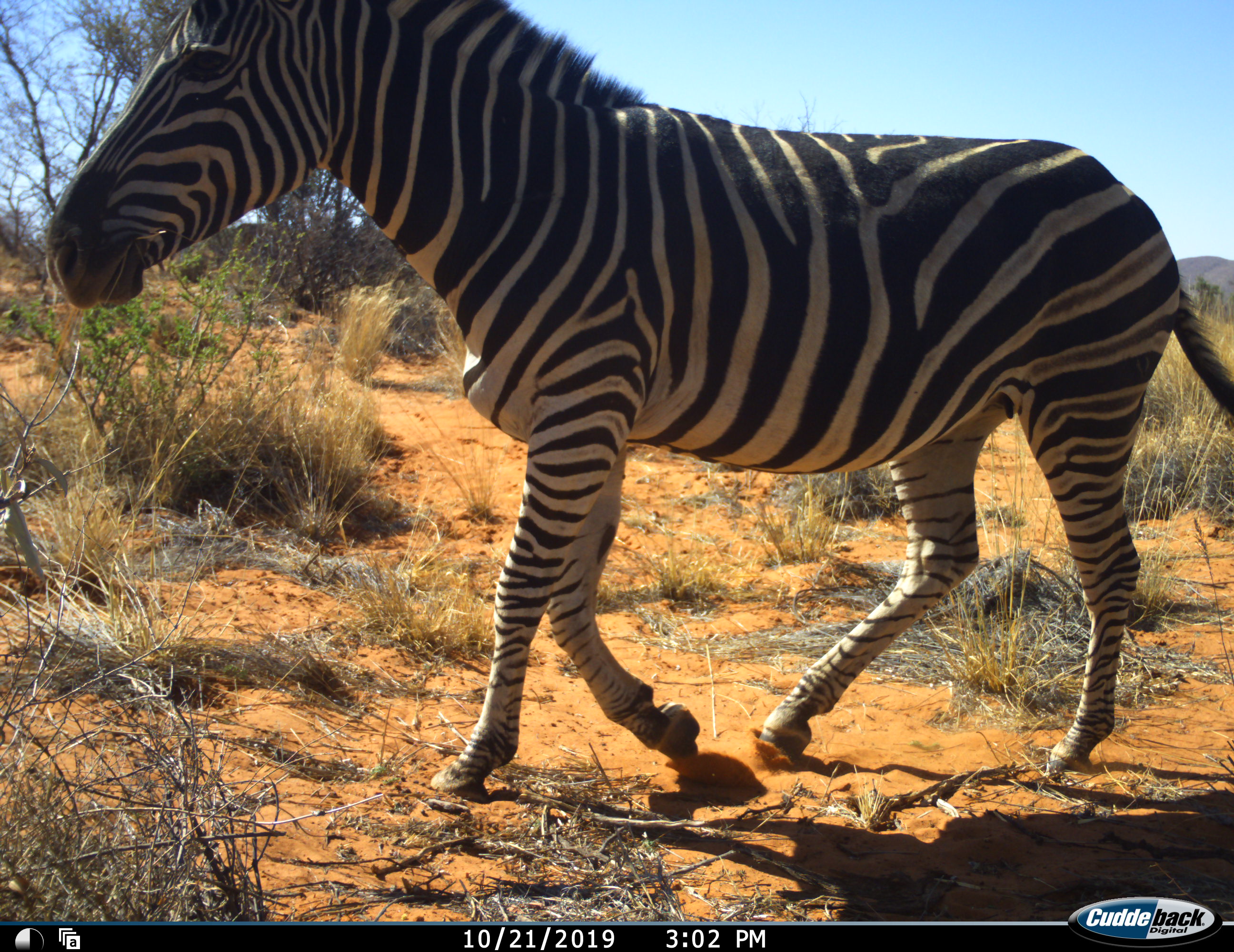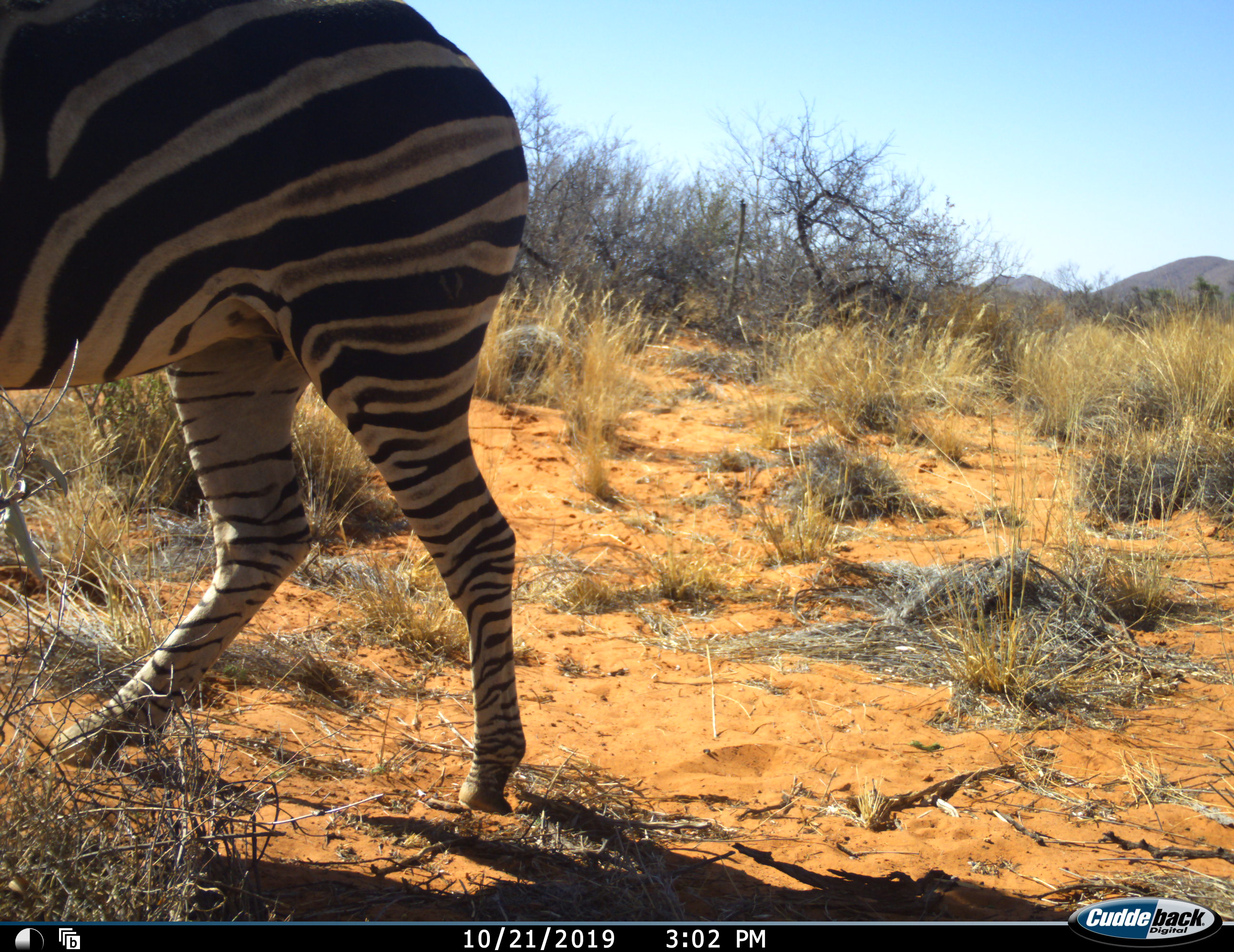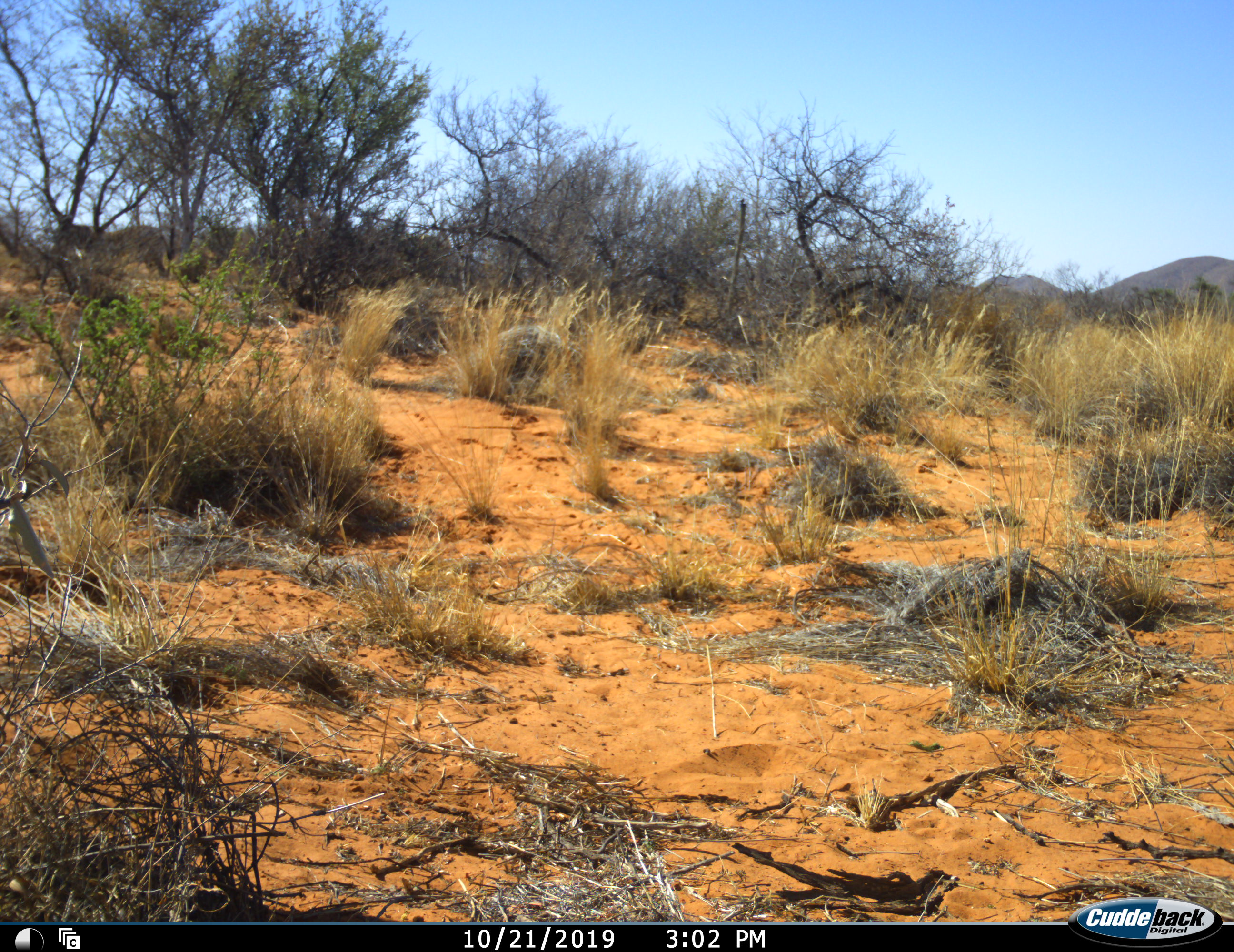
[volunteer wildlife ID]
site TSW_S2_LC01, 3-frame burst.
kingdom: Animalia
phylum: Chordata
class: Mammalia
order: Perissodactyla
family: Equidae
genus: Equus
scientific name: Equus quagga burchellii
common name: burchell's zebra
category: zebraburchells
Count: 1.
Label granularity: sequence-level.